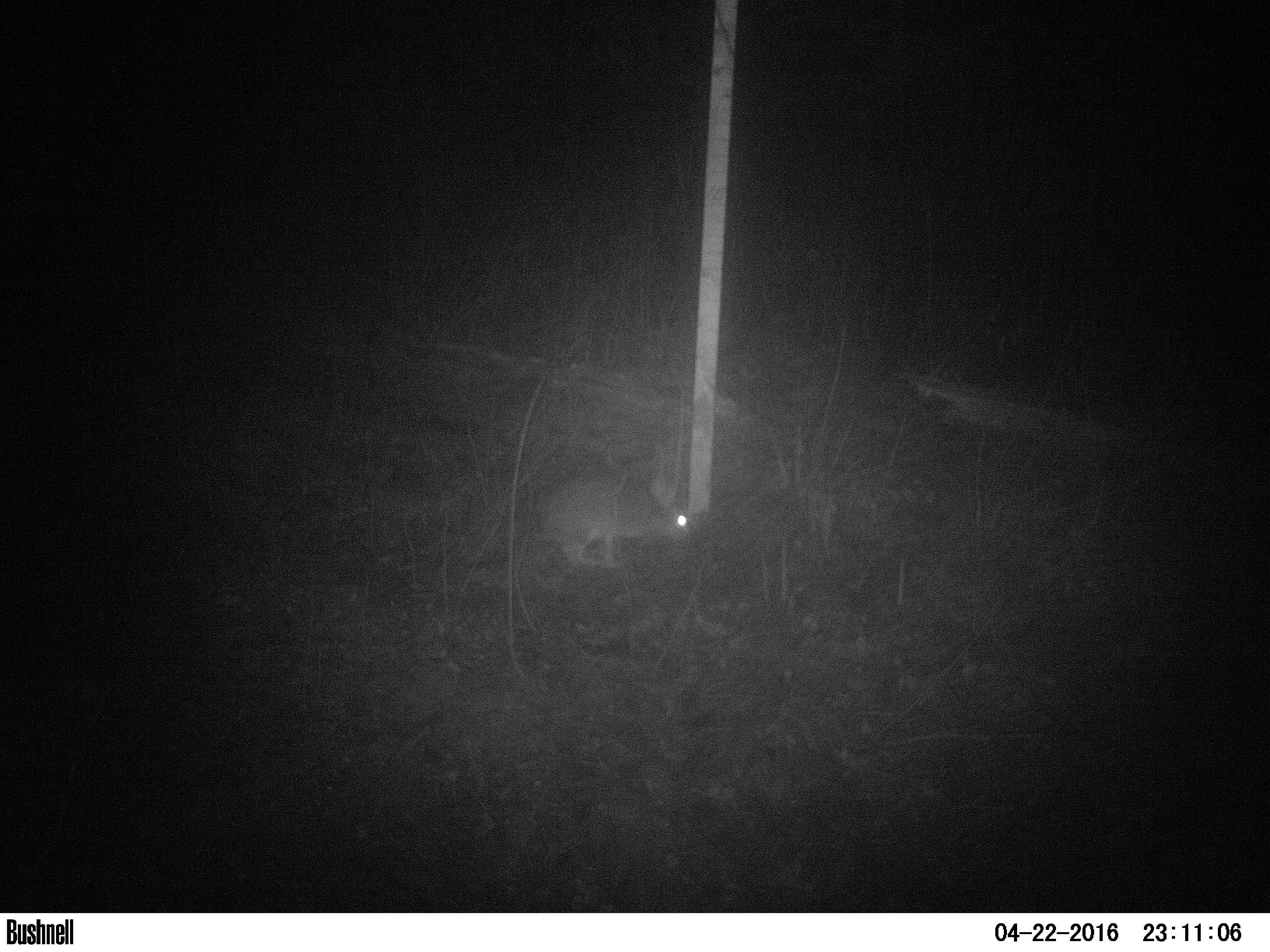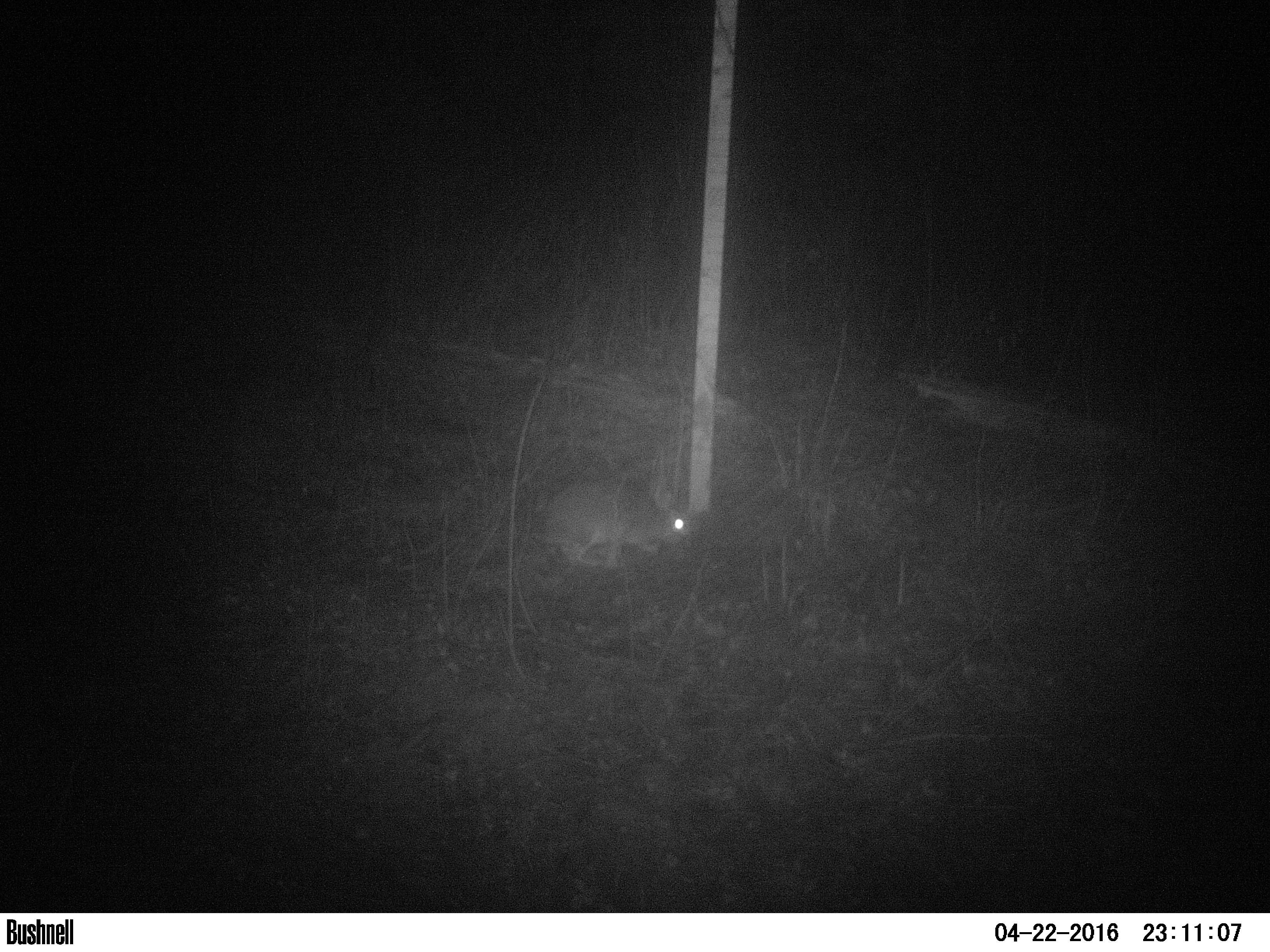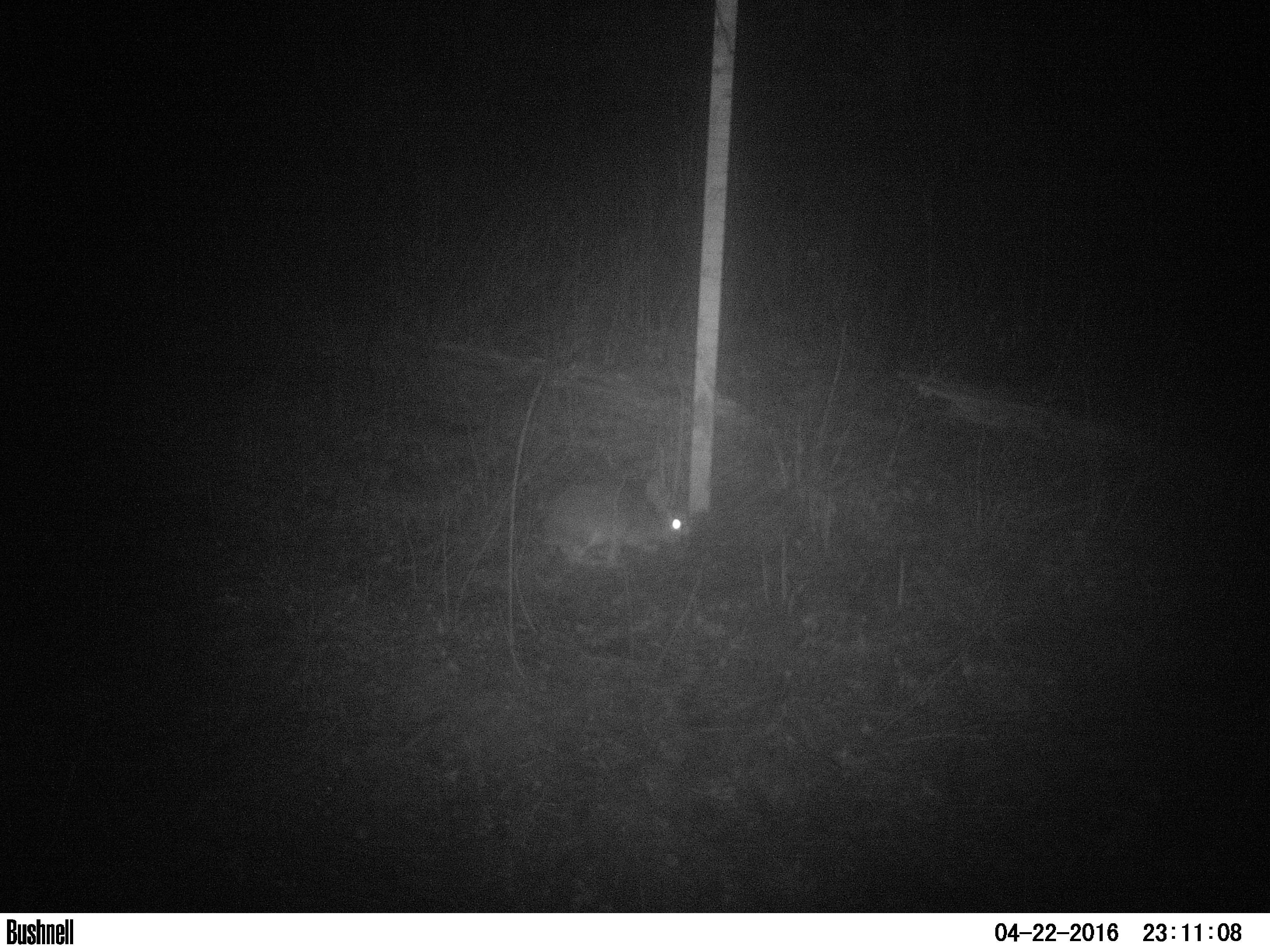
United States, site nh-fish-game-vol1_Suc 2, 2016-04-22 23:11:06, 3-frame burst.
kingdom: Animalia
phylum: Chordata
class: Mammalia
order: Lagomorpha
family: Leporidae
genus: Lepus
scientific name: Lepus americanus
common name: snowshoe hare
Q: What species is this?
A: Snowshoe hare (Lepus americanus).